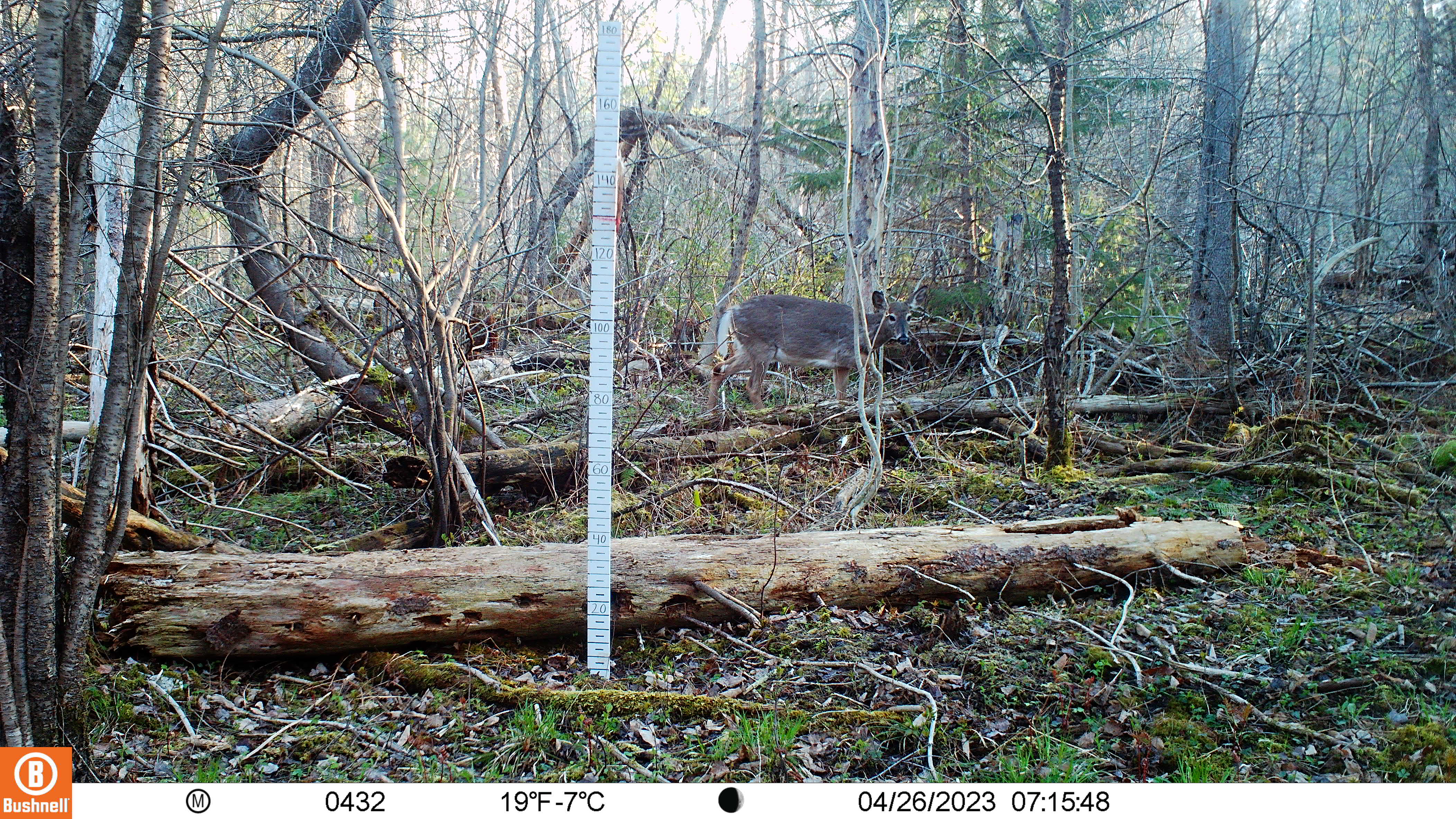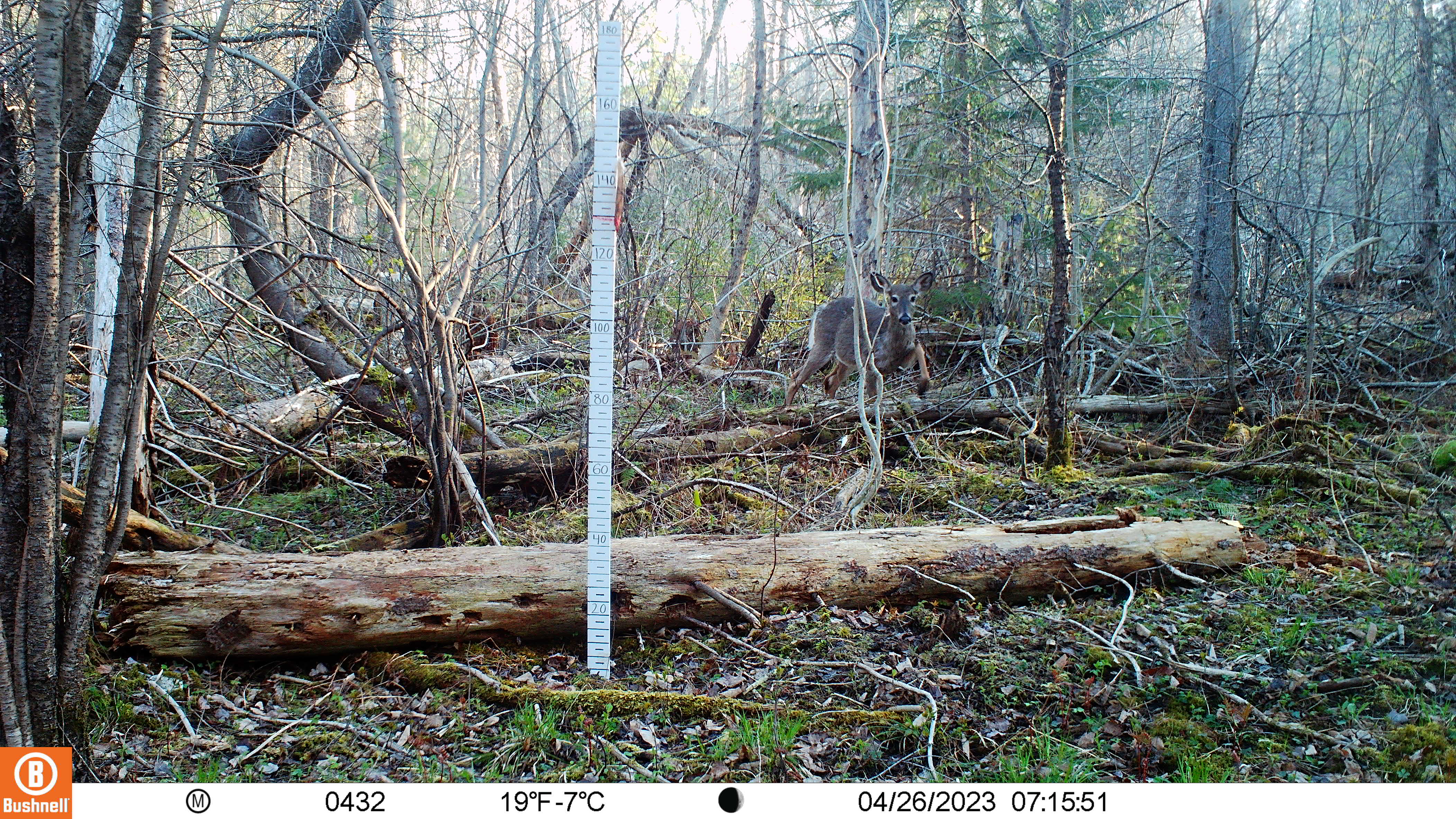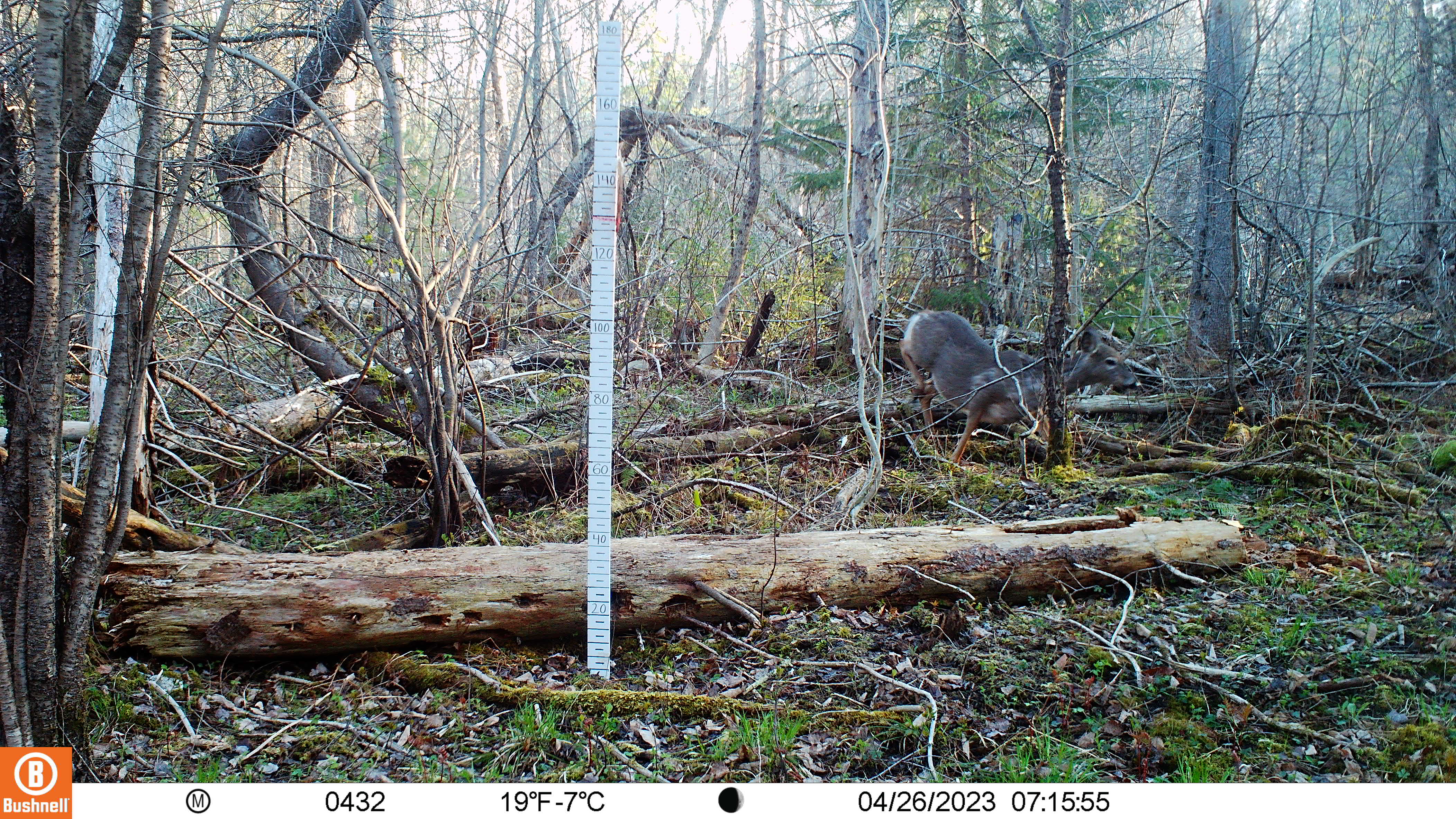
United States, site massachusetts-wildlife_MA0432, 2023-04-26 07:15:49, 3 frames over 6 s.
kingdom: Animalia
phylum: Chordata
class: Mammalia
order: Artiodactyla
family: Cervidae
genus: Odocoileus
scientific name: Odocoileus virginianus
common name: white-tailed deer